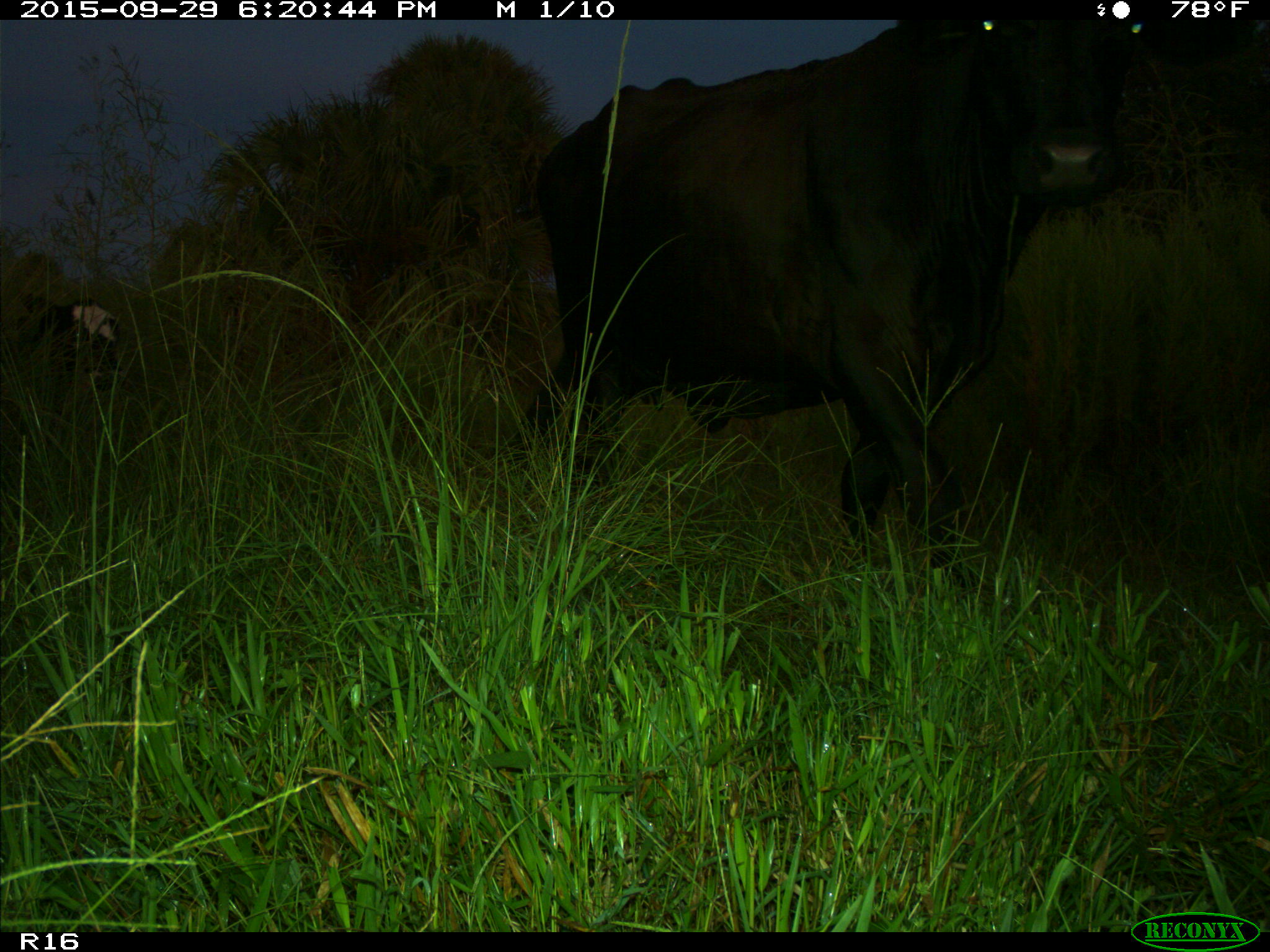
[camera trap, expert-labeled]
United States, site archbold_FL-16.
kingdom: Animalia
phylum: Chordata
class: Mammalia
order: Artiodactyla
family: Bovidae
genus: Bos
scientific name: Bos taurus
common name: domestic cow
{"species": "Bos taurus (domestic cow)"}